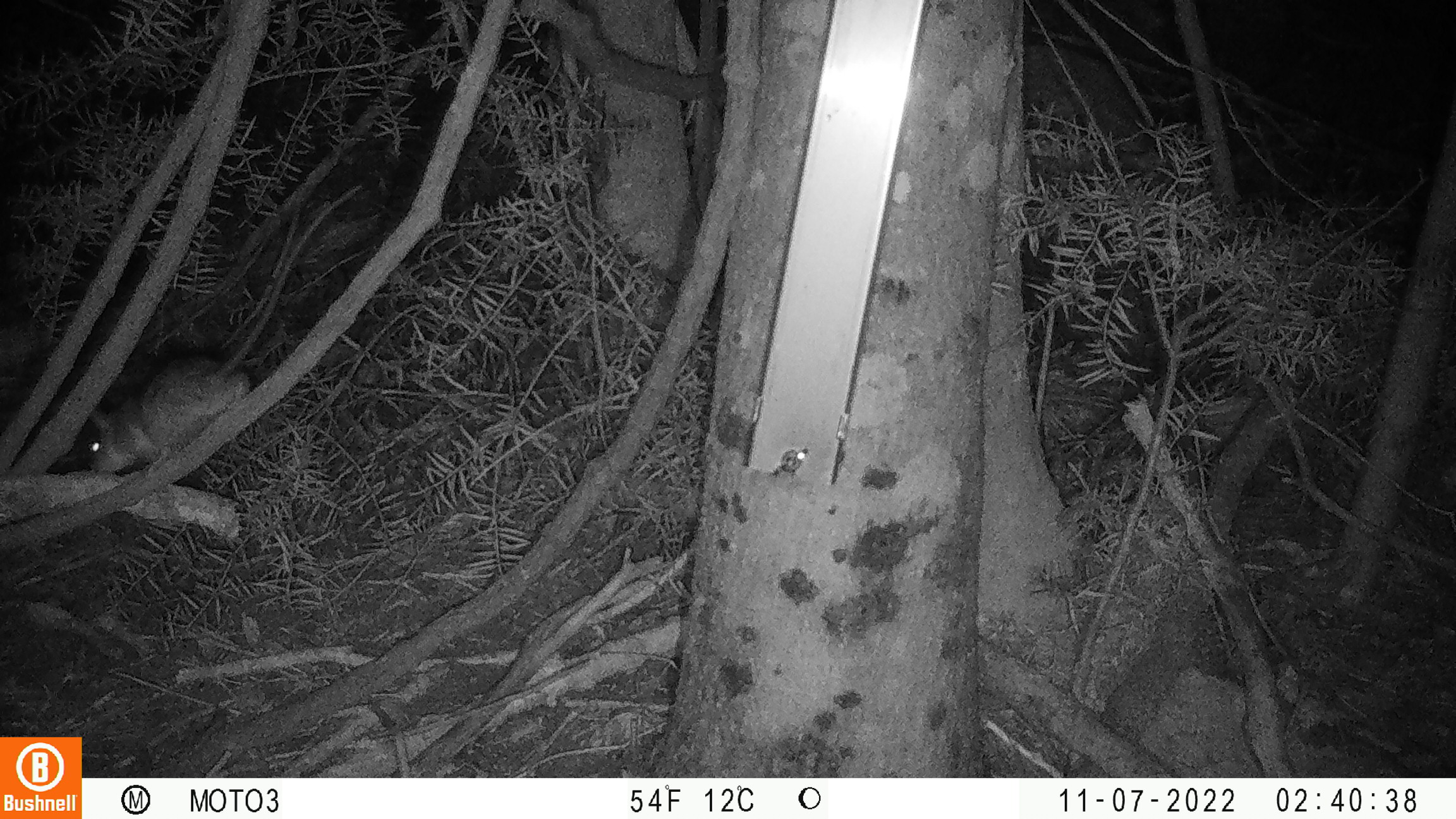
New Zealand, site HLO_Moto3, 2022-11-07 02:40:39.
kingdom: Animalia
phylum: Chordata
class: Mammalia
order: Rodentia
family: Muridae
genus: Rattus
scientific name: Rattus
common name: rat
Rat (Rattus).